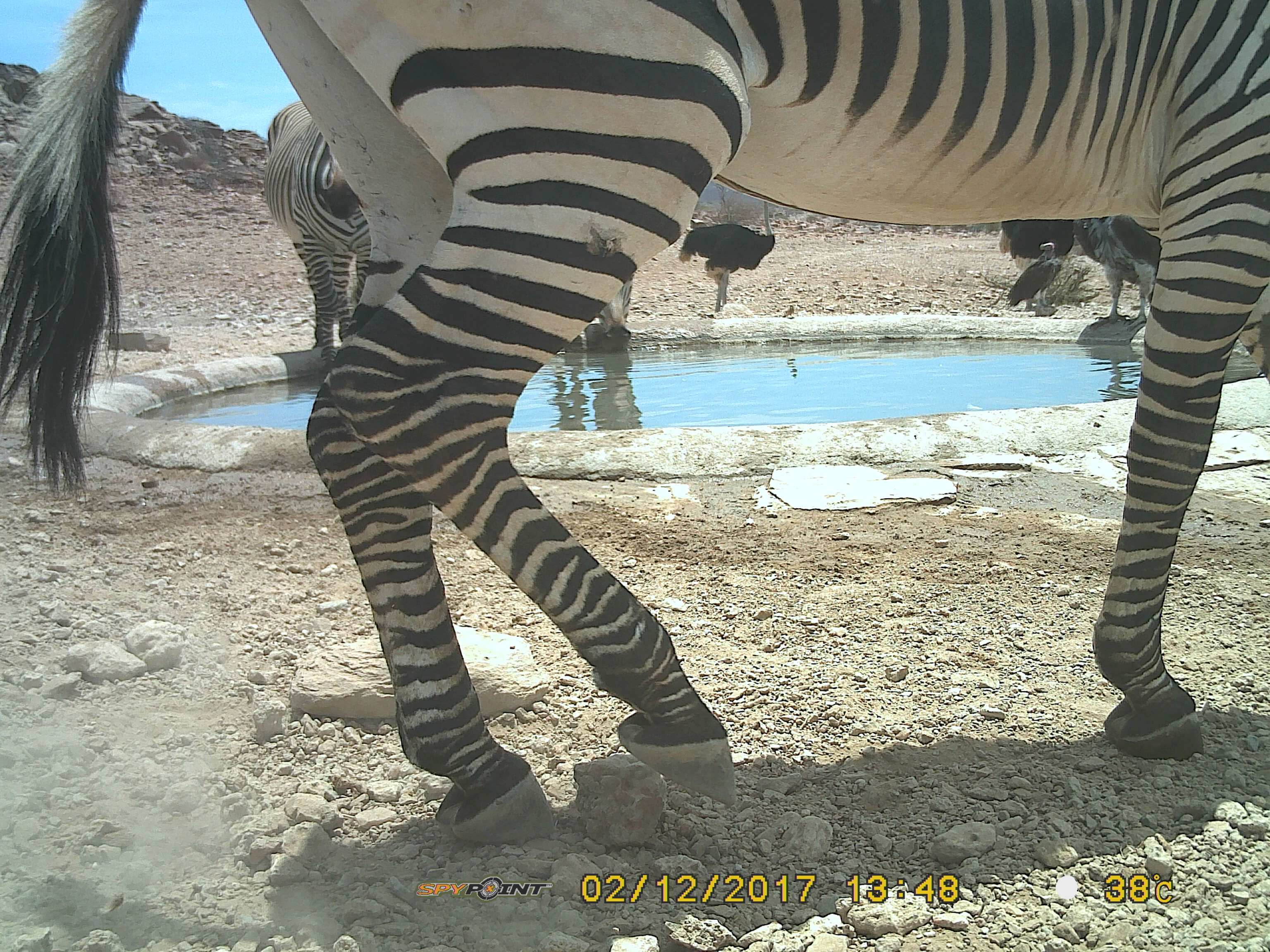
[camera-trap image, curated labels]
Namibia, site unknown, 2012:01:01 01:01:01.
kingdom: Animalia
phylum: Chordata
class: Mammalia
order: Perissodactyla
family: Equidae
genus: Equus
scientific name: Equus zebra hartmannae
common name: hartmann's mountain zebra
Equus zebra hartmannae (hartmann's mountain zebra).